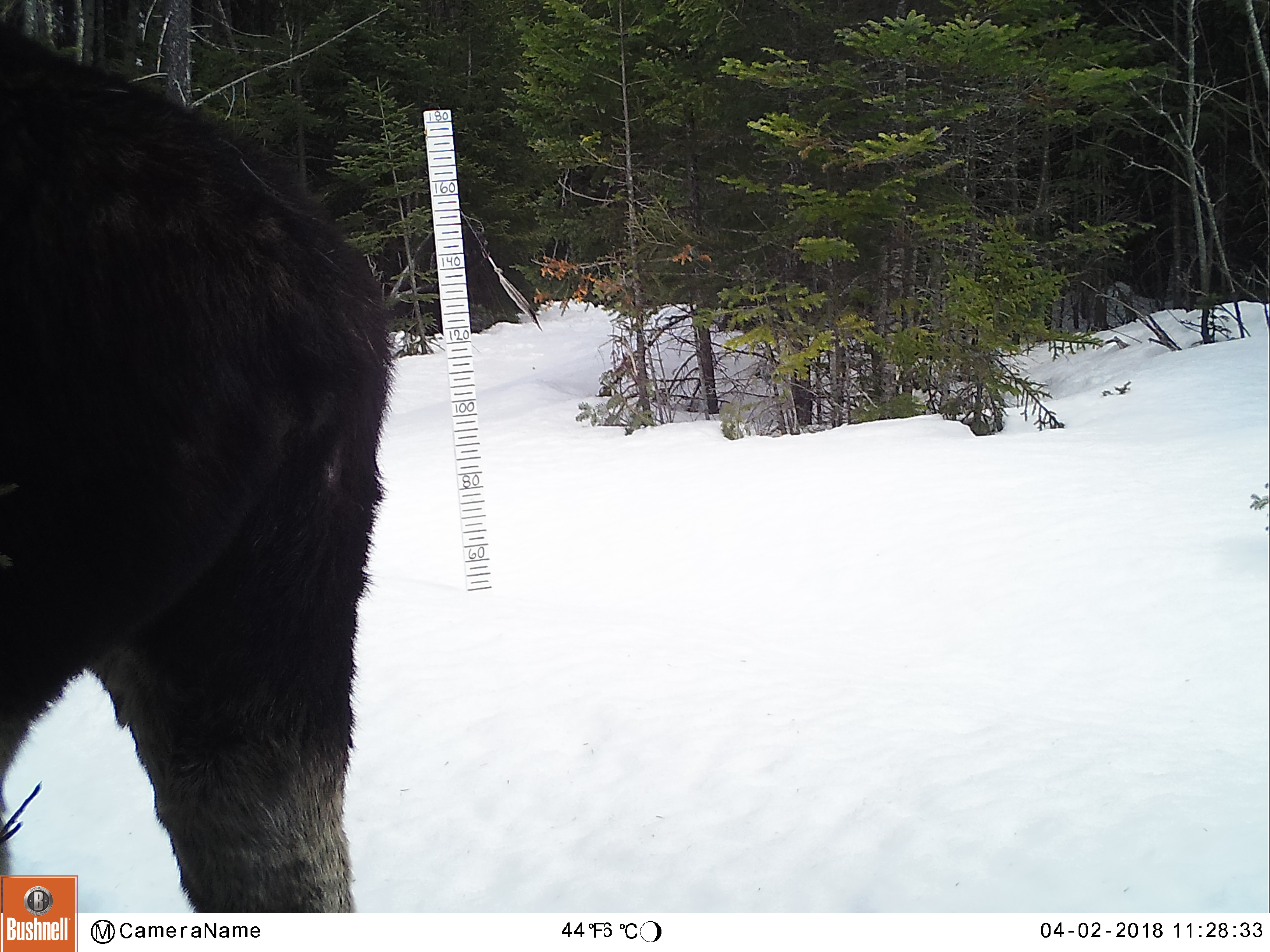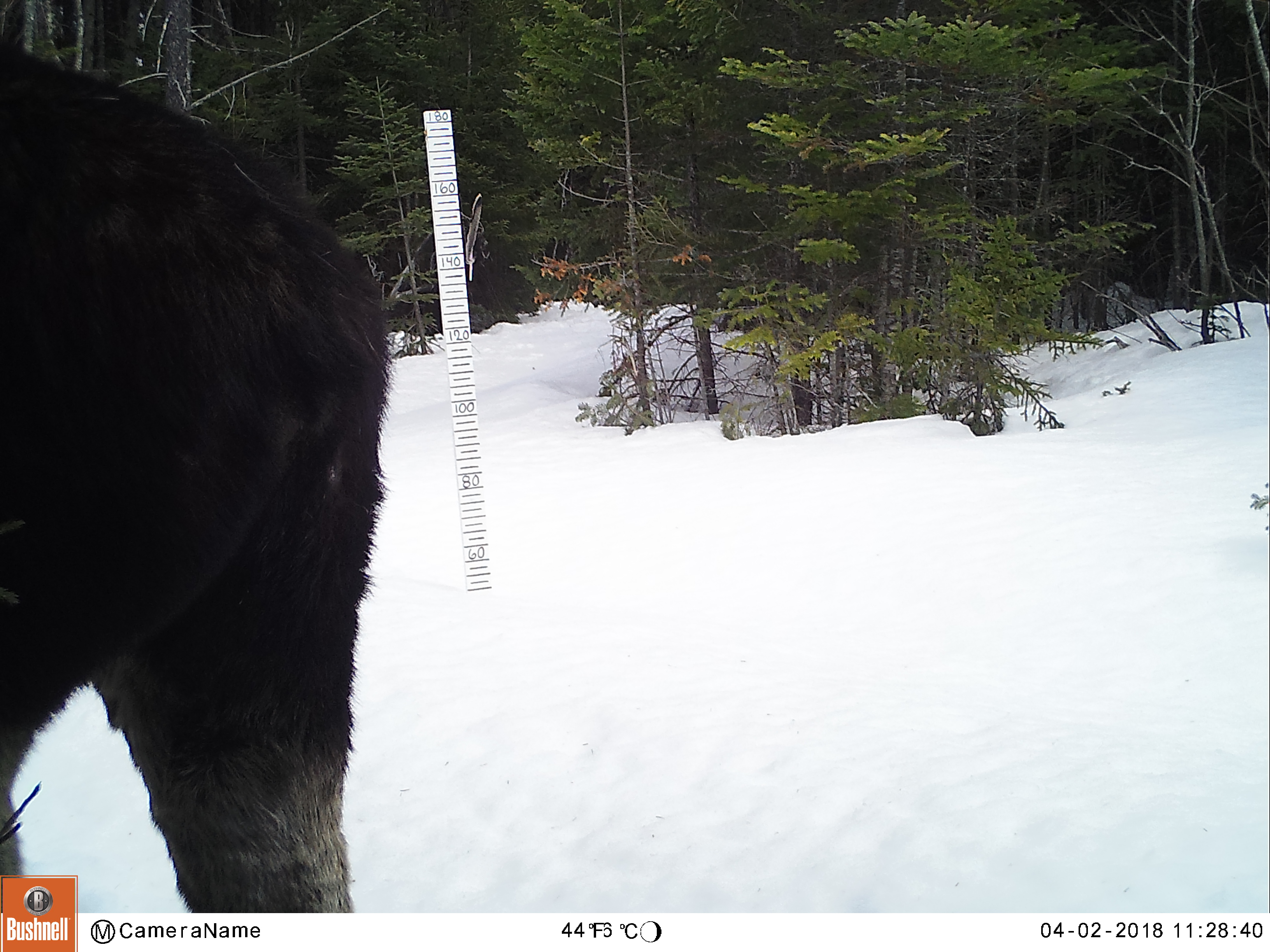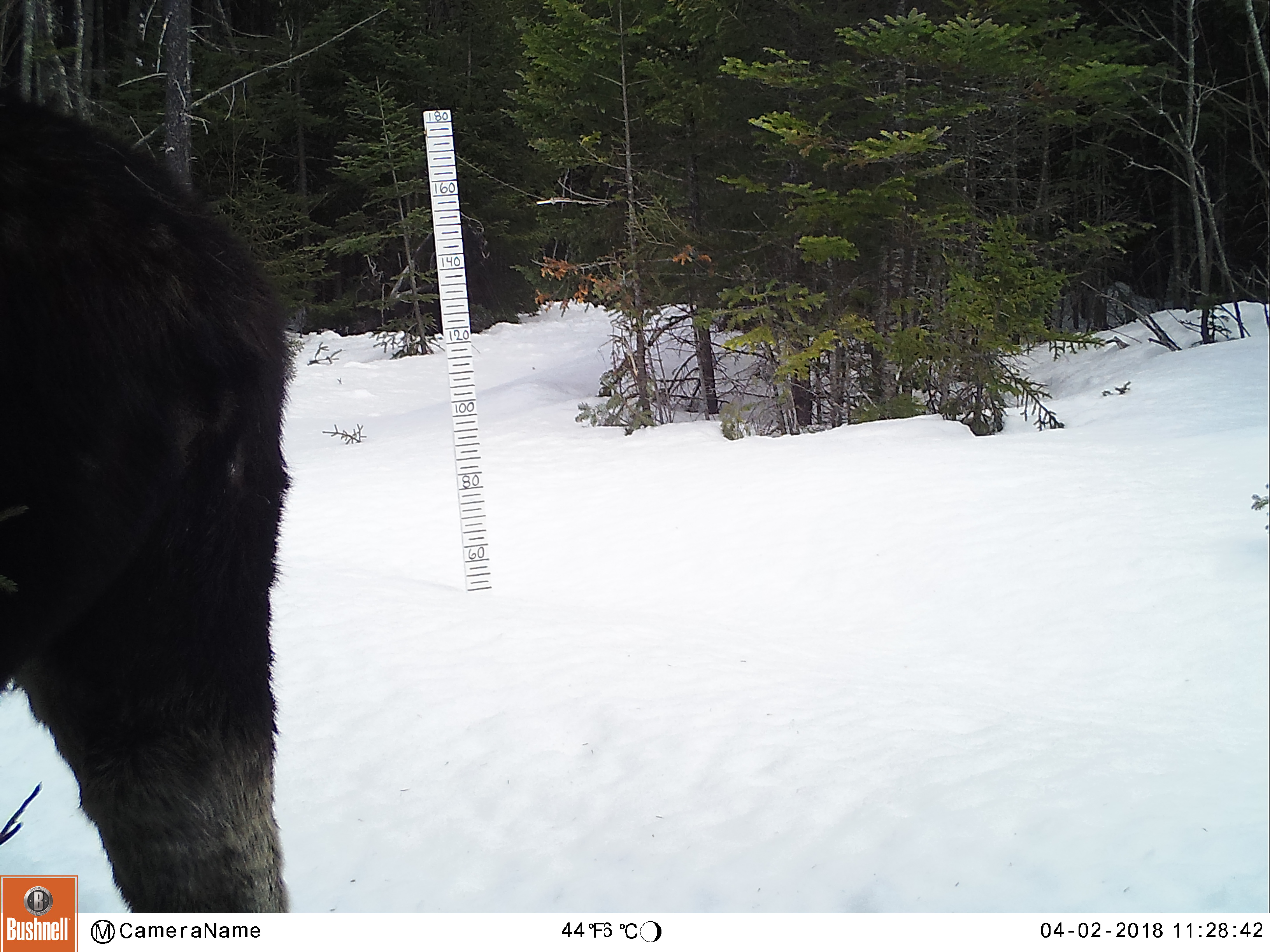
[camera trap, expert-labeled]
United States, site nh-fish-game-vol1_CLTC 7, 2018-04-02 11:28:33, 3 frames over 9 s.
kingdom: Animalia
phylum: Chordata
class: Mammalia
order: Artiodactyla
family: Cervidae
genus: Alces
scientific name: Alces alces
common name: moose